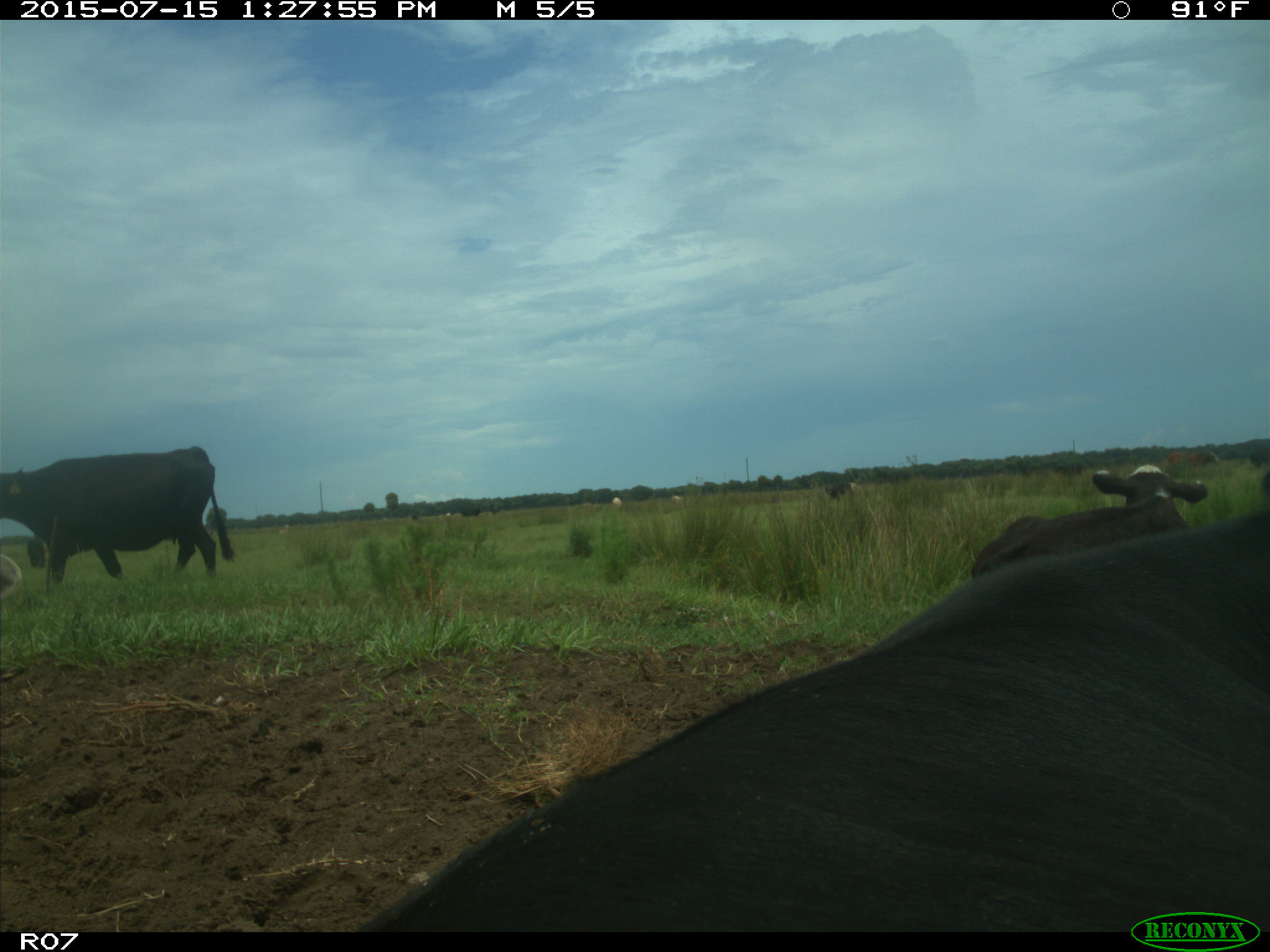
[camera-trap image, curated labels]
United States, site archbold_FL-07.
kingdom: Animalia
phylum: Chordata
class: Mammalia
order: Artiodactyla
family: Bovidae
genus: Bos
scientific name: Bos taurus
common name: domestic cow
Bos taurus (domestic cow).